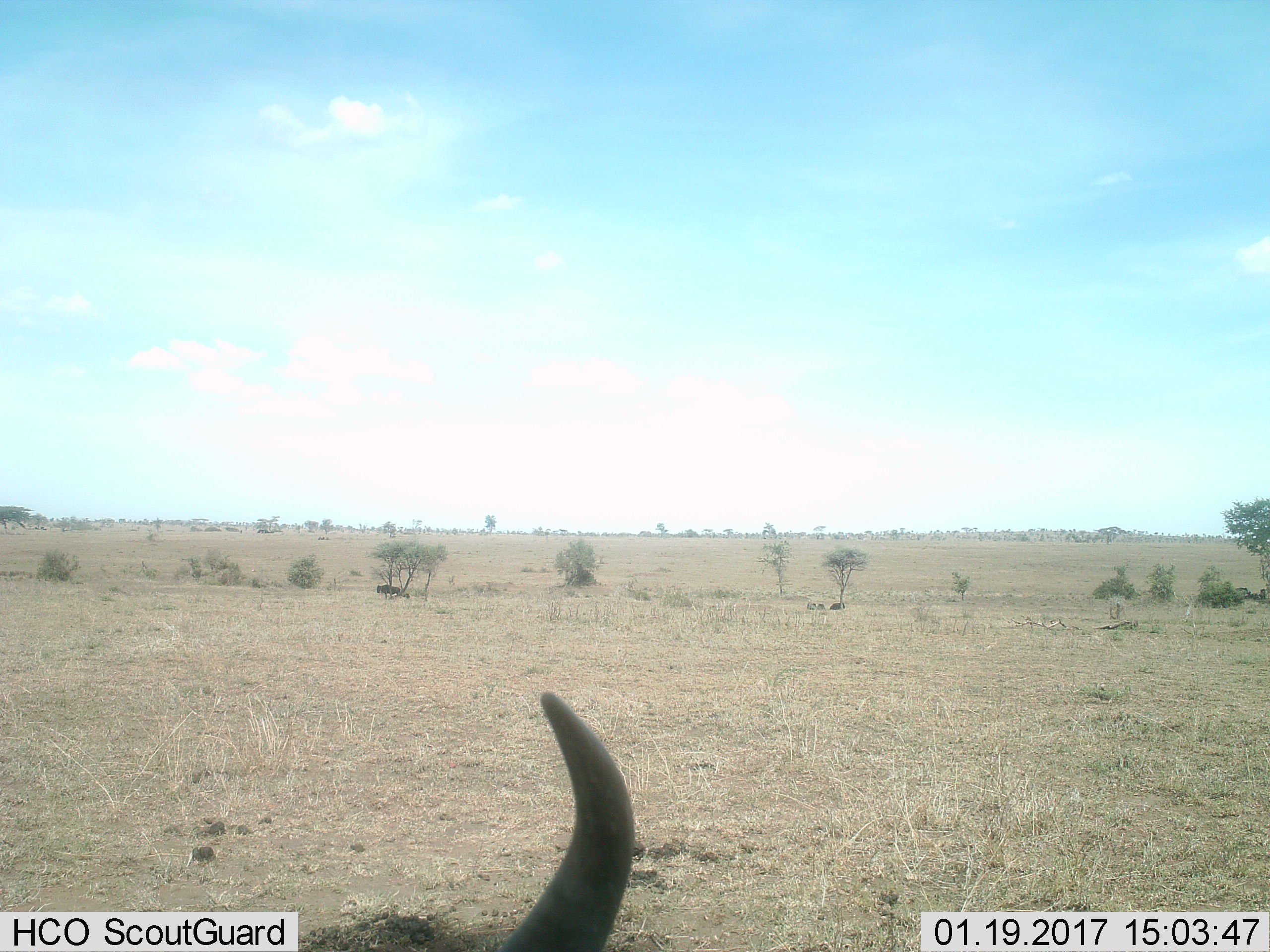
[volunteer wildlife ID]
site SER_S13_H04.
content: unidentified animal